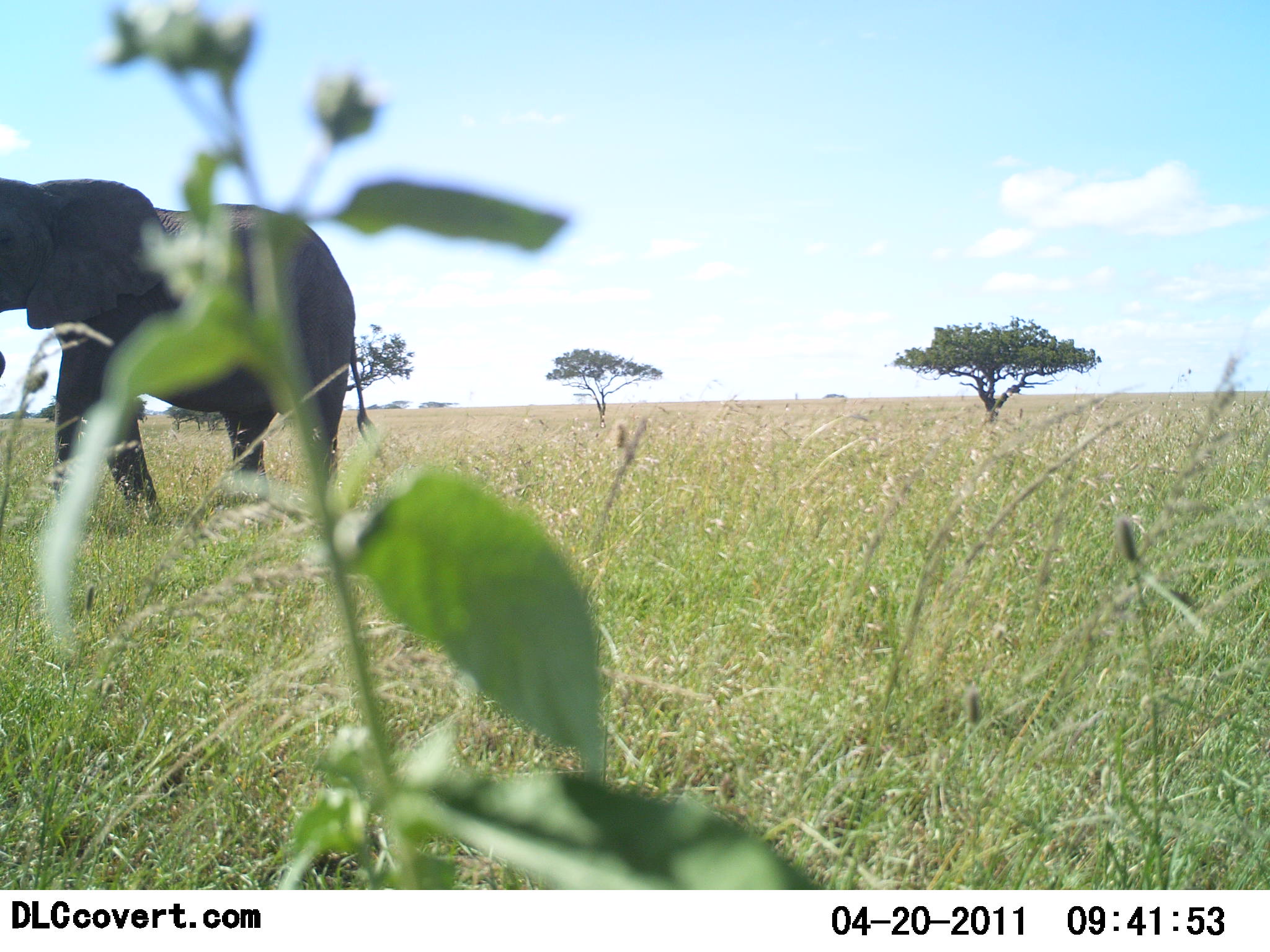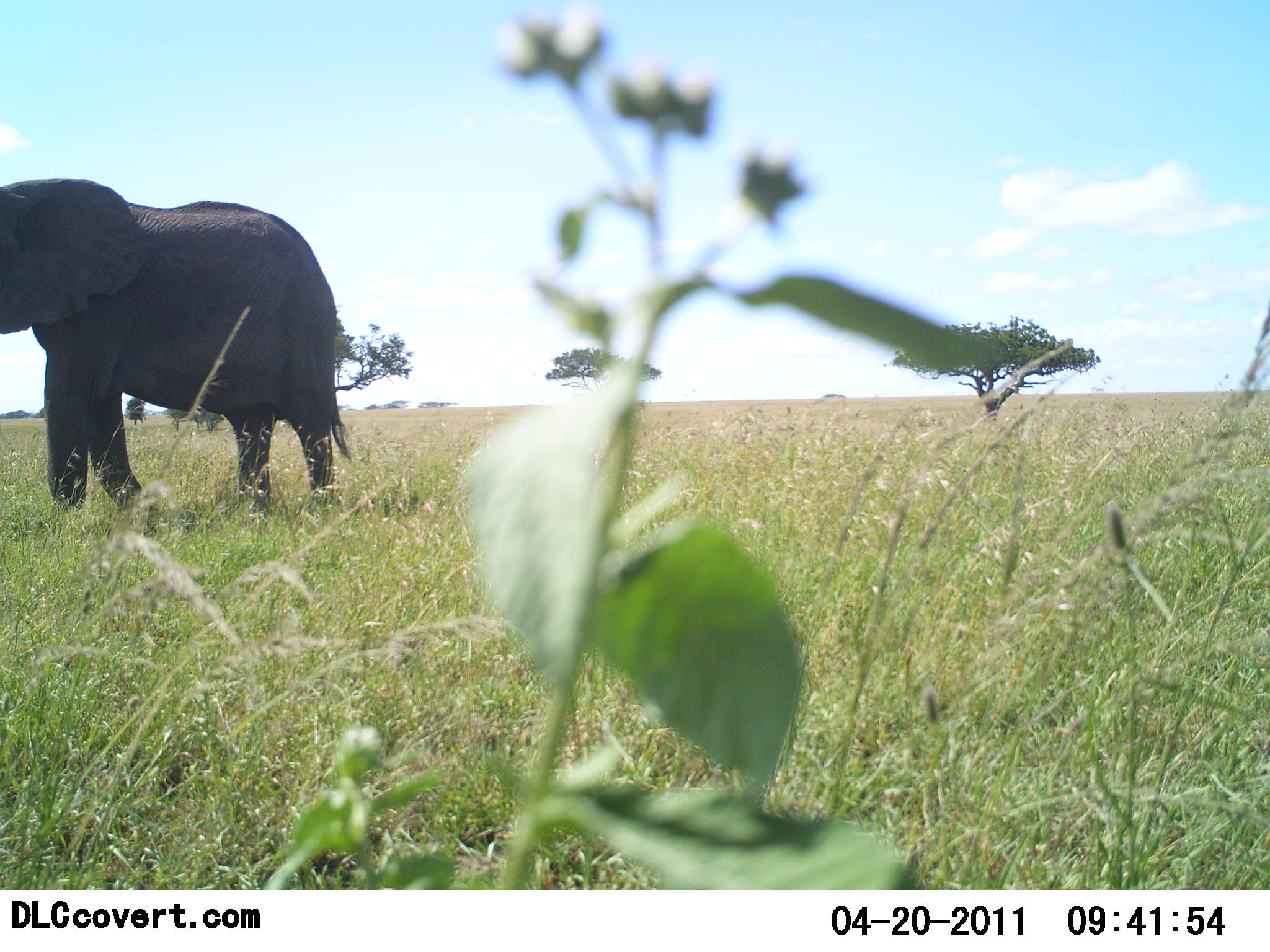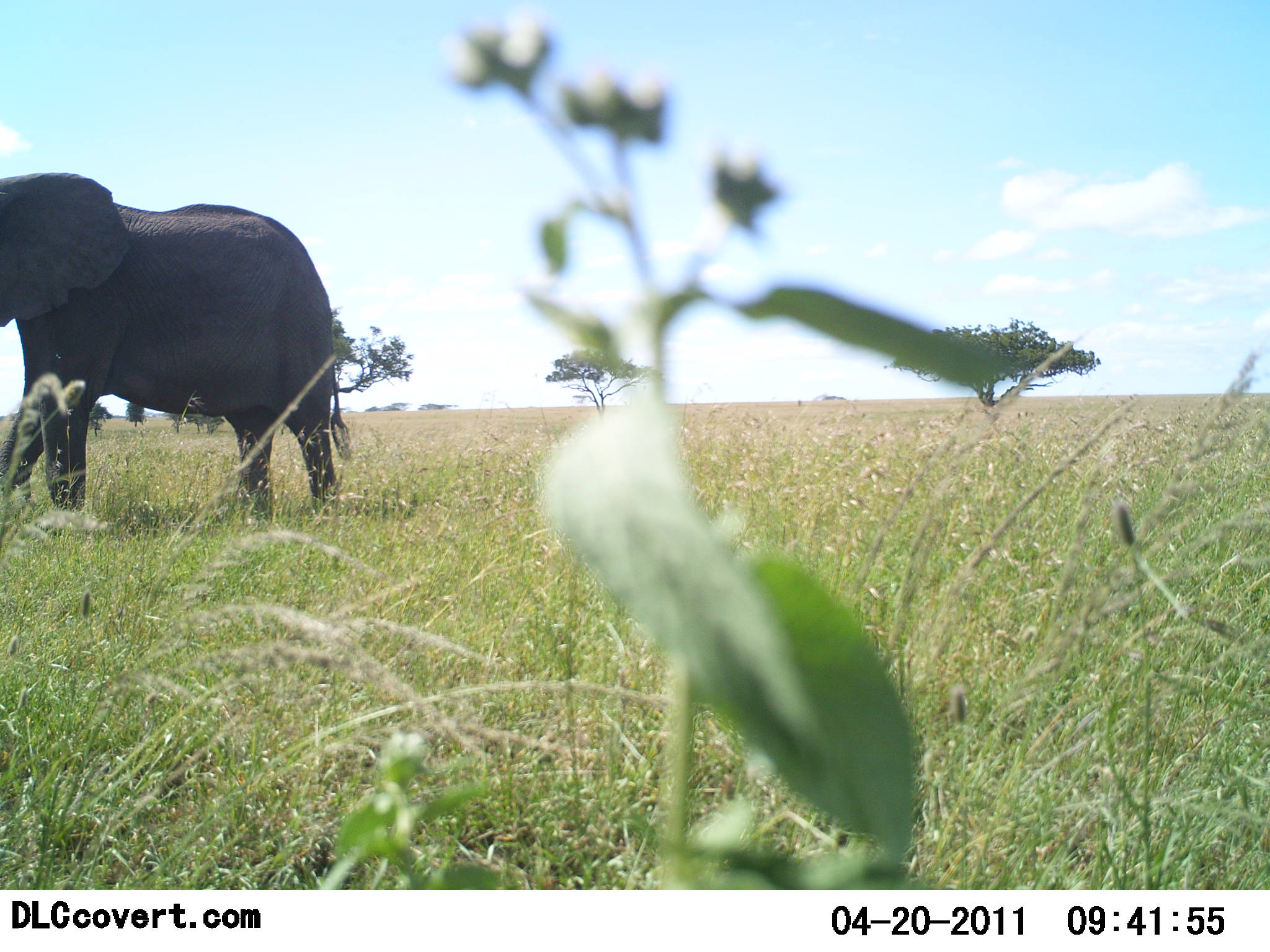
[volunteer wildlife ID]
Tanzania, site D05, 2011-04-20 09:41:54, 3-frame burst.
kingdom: Animalia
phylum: Chordata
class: Mammalia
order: Proboscidea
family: Elephantidae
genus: Loxodonta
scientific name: Loxodonta africana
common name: african bush elephant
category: elephant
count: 1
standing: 38%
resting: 0%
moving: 54%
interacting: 0%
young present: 0%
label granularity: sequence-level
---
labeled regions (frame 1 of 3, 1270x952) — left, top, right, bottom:
animal: 0, 169, 376, 535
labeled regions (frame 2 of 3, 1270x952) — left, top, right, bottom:
animal: 1, 175, 355, 527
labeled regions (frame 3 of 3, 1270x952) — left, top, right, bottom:
animal: 0, 170, 353, 524